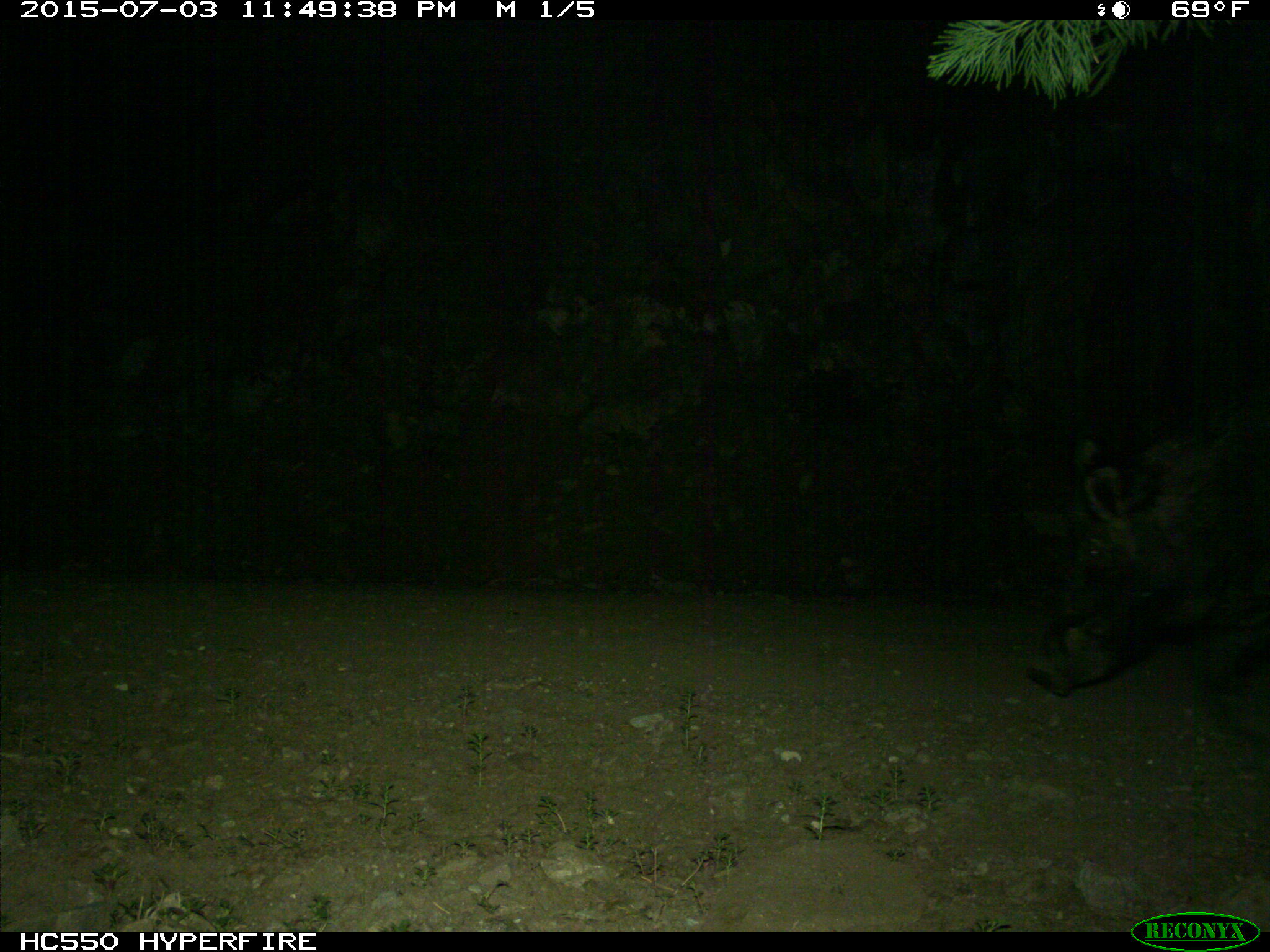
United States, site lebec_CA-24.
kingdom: Animalia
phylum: Chordata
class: Mammalia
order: Artiodactyla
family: Suidae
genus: Sus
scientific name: Sus scrofa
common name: wild boar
Sus scrofa (wild boar).